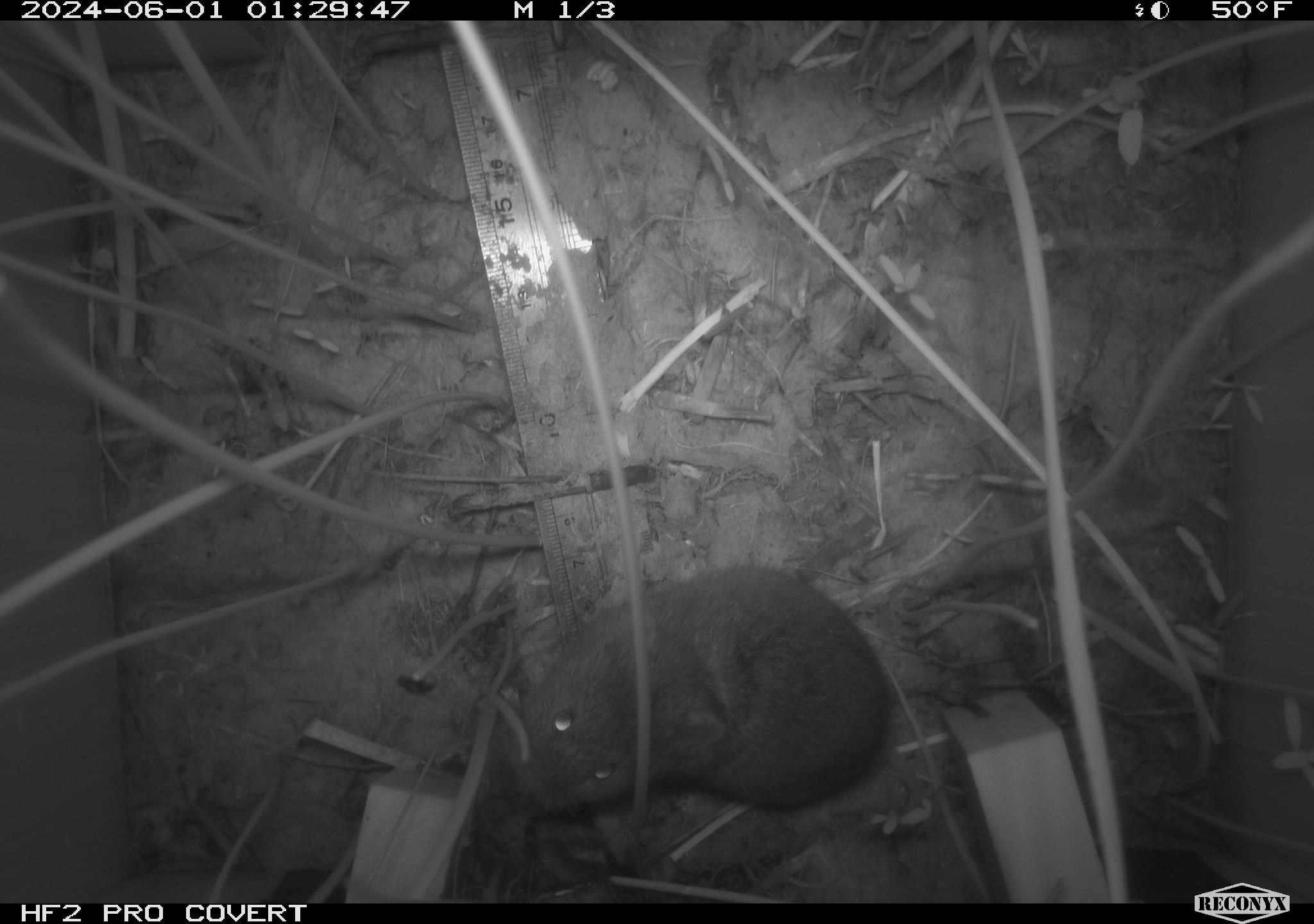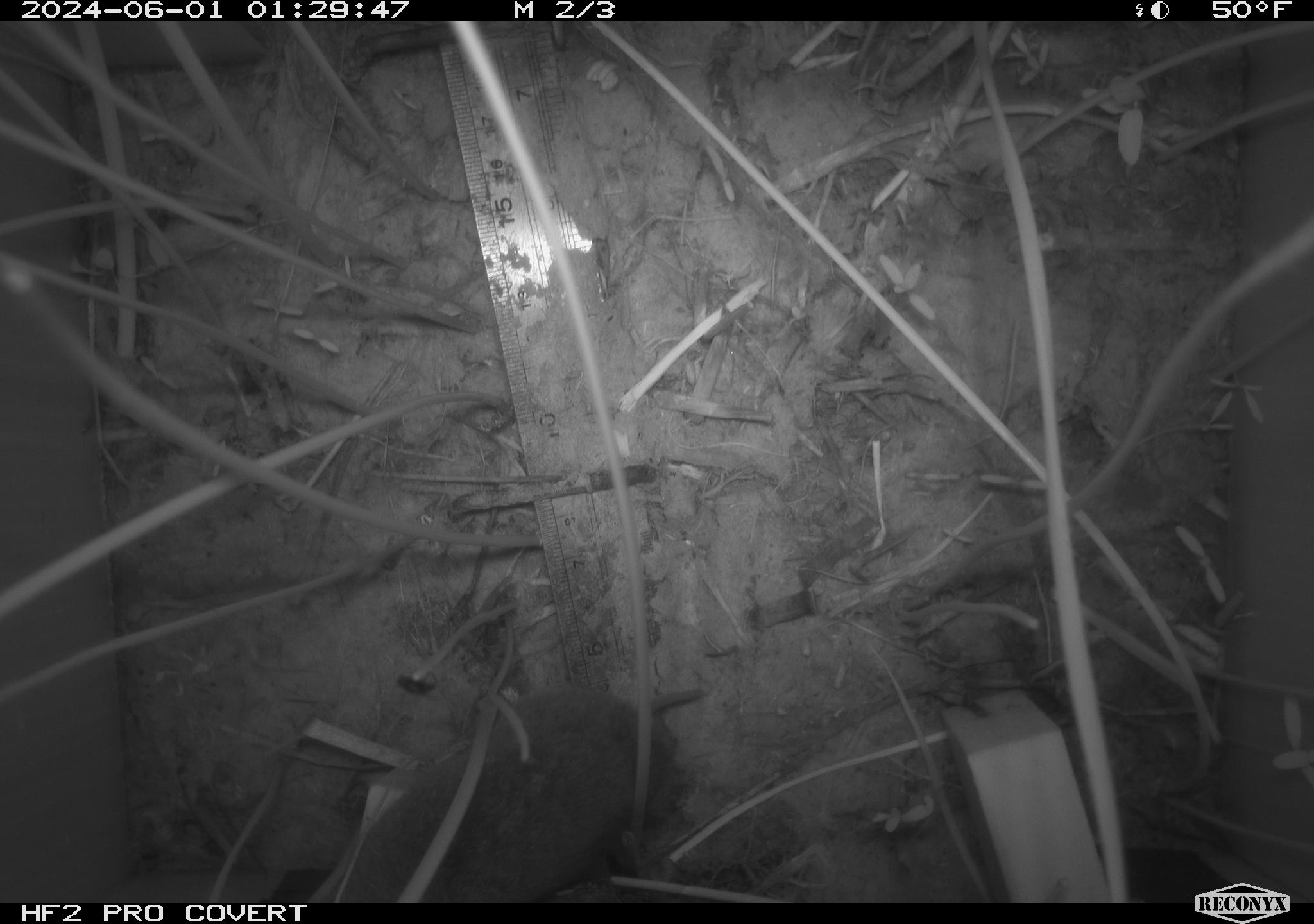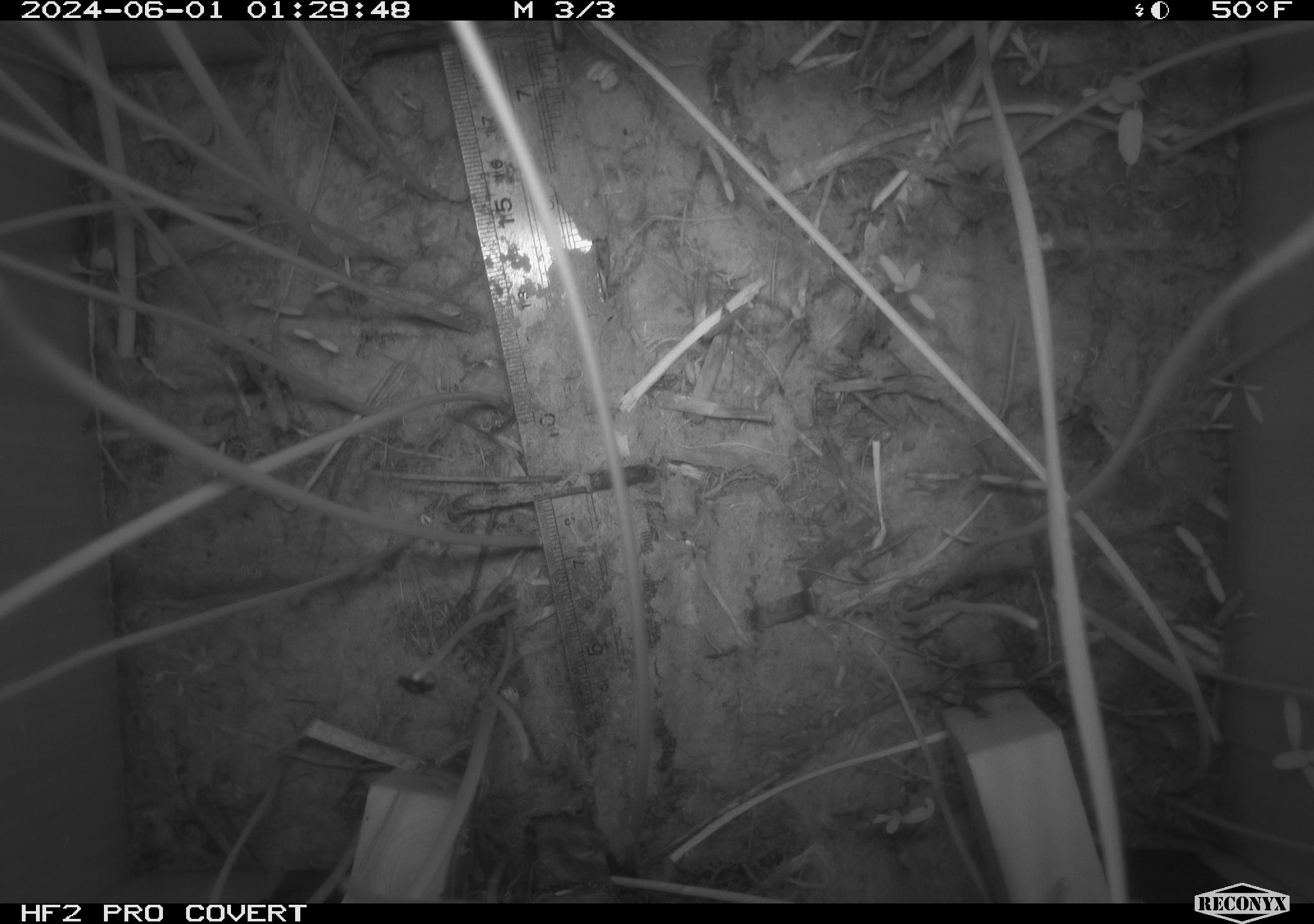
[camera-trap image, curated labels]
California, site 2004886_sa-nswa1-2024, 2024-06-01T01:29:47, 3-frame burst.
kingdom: Animalia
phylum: Chordata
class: Mammalia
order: Rodentia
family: Cricetidae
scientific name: Arvicolinae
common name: voles, lemmings, and muskrats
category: arvicolinae subfamily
Arvicolinae subfamily (voles, lemmings, and muskrats) (Arvicolinae).